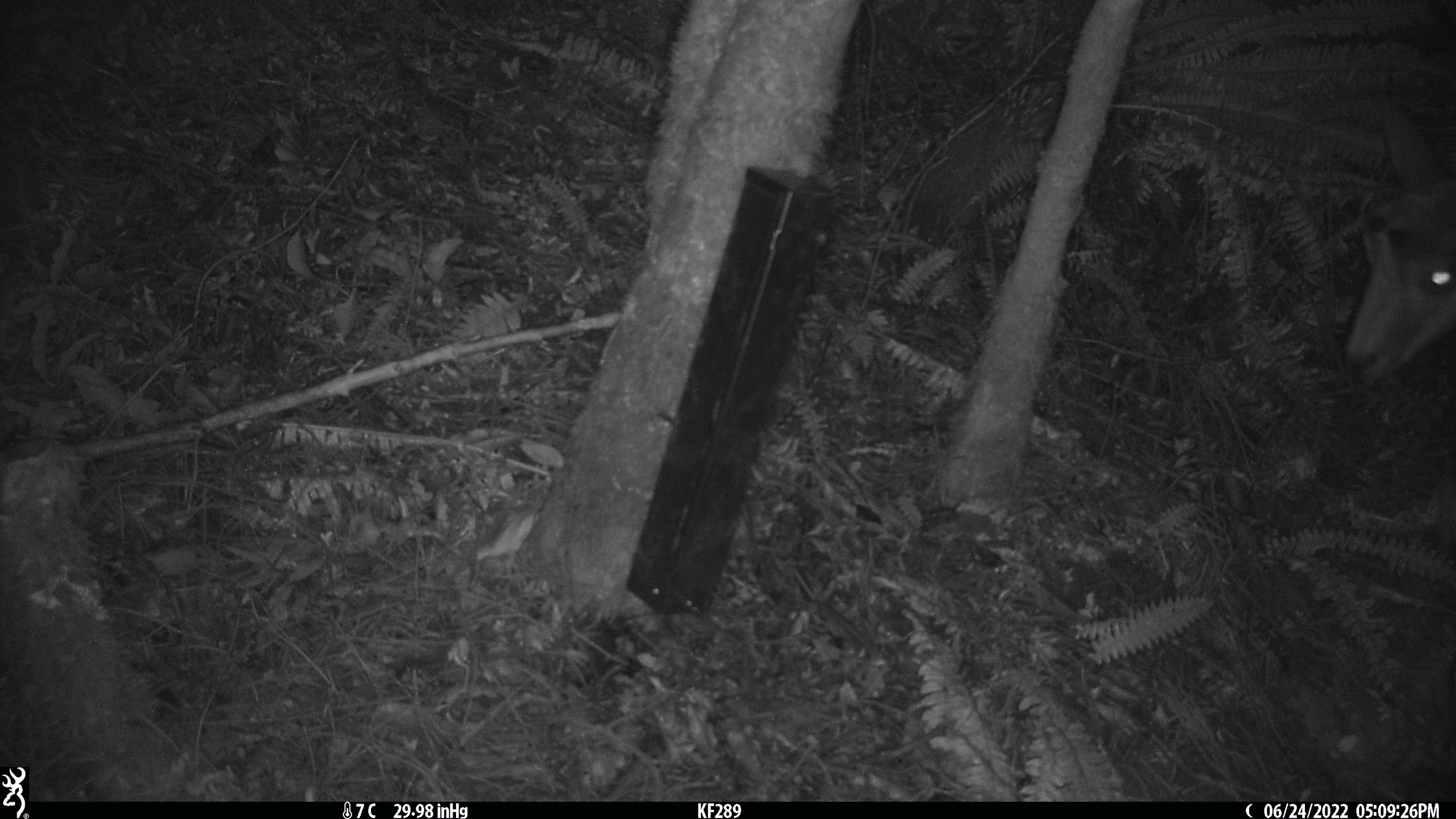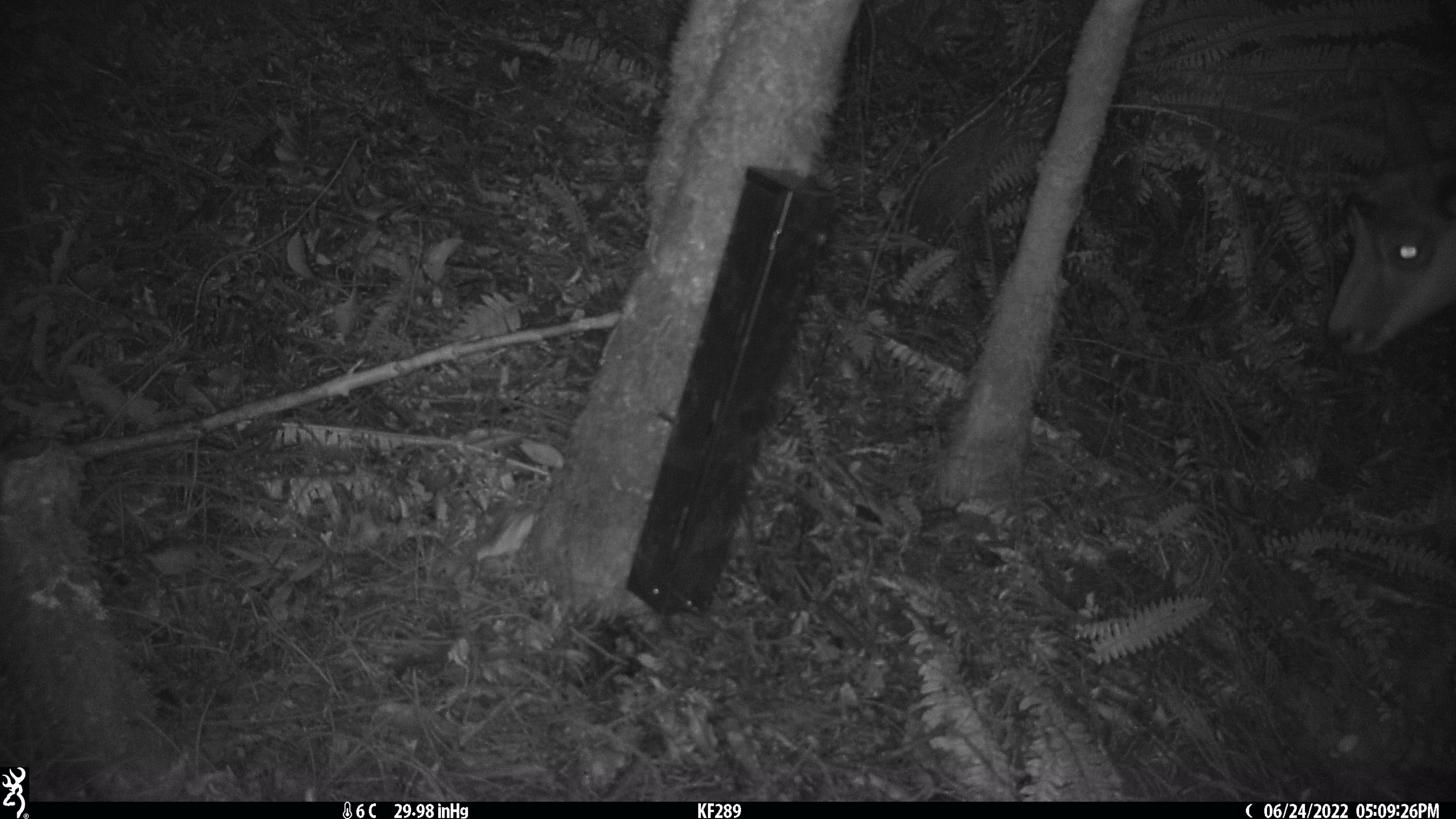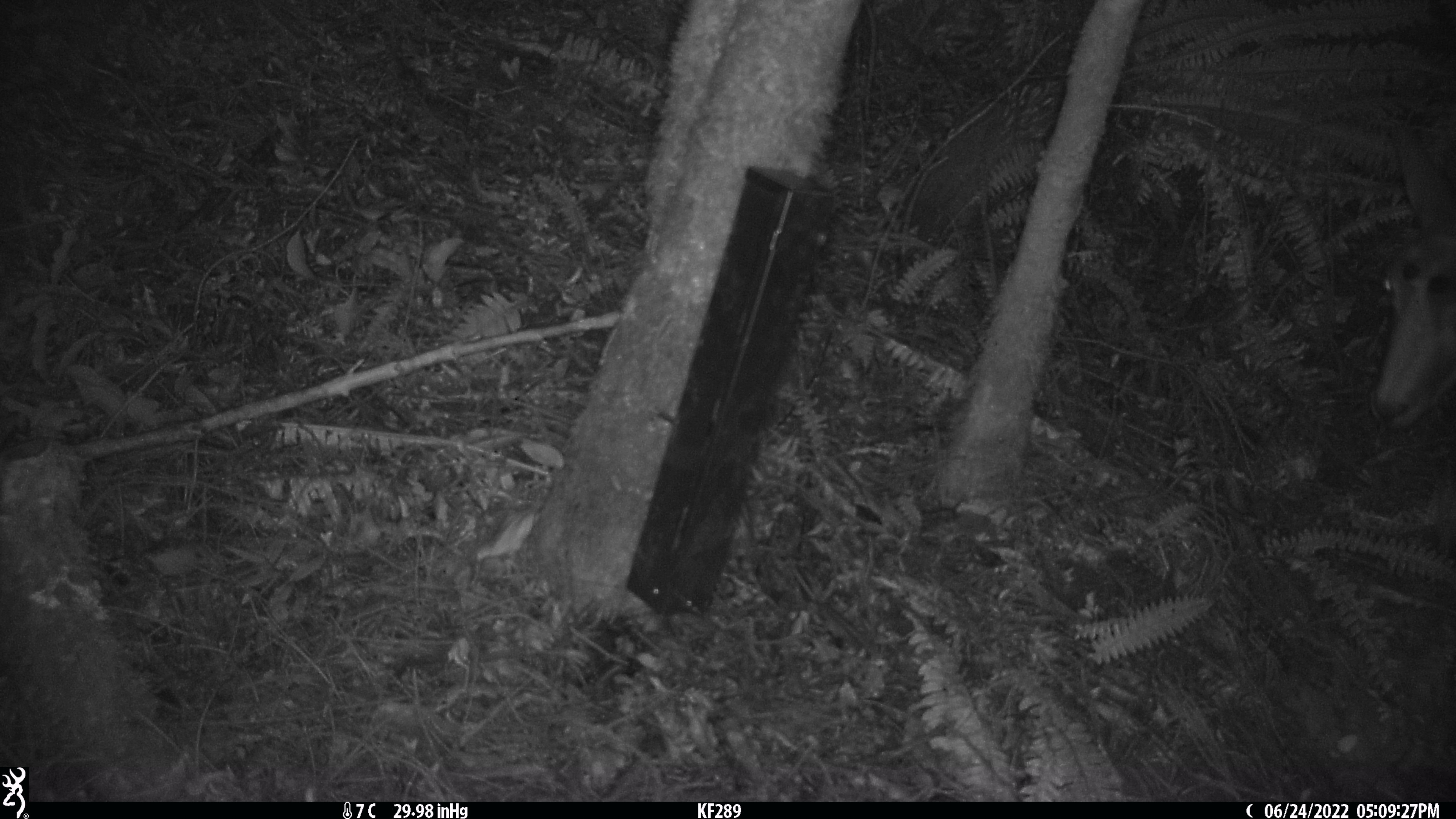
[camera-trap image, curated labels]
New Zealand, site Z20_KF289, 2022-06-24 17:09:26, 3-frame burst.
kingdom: Animalia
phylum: Chordata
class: Mammalia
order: Artiodactyla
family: Bovidae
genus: Rupicapra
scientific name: Rupicapra rupicapra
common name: alpine chamois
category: chamois